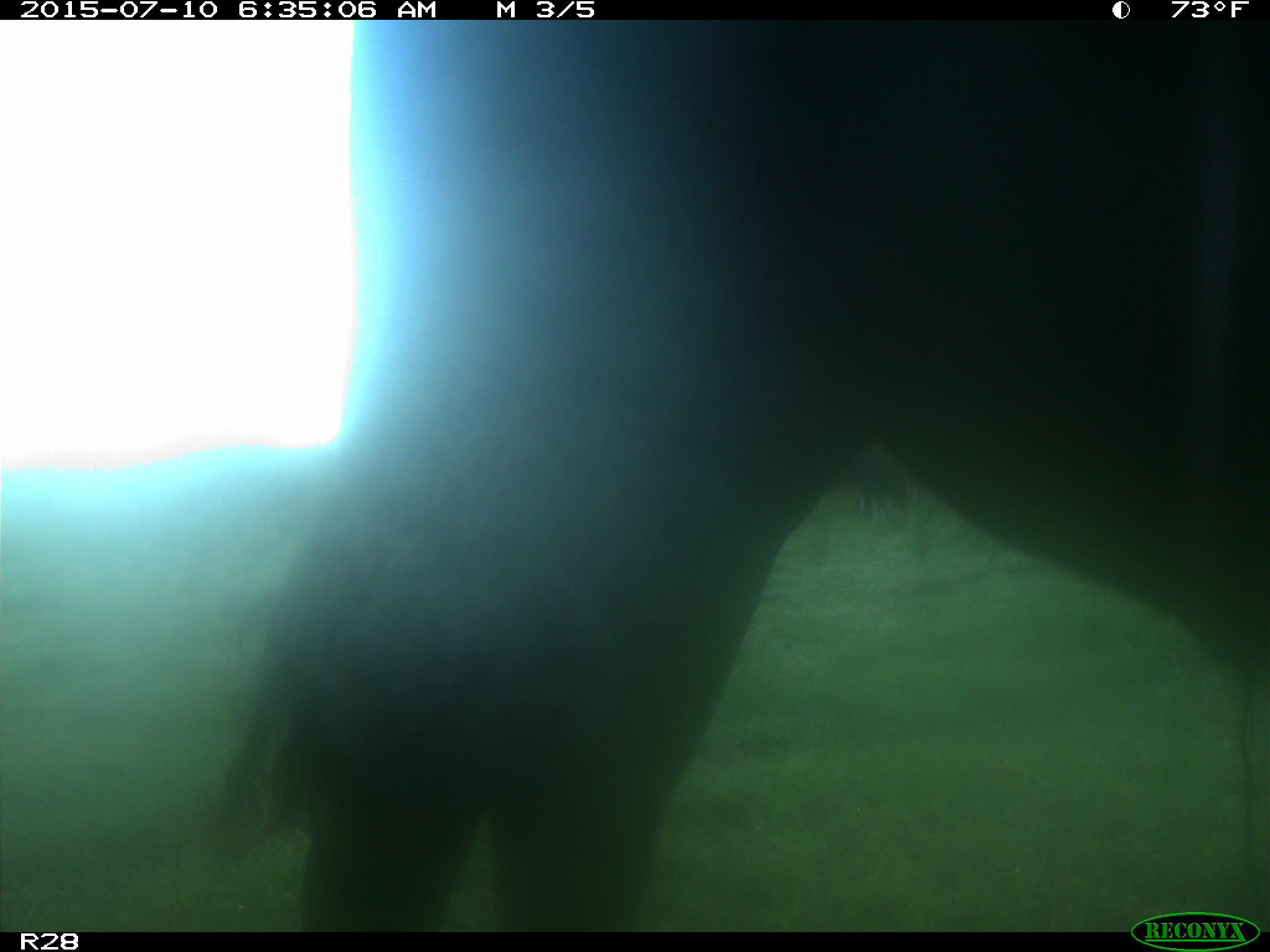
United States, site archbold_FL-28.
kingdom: Animalia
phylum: Chordata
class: Mammalia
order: Artiodactyla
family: Bovidae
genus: Bos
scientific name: Bos taurus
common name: domestic cow